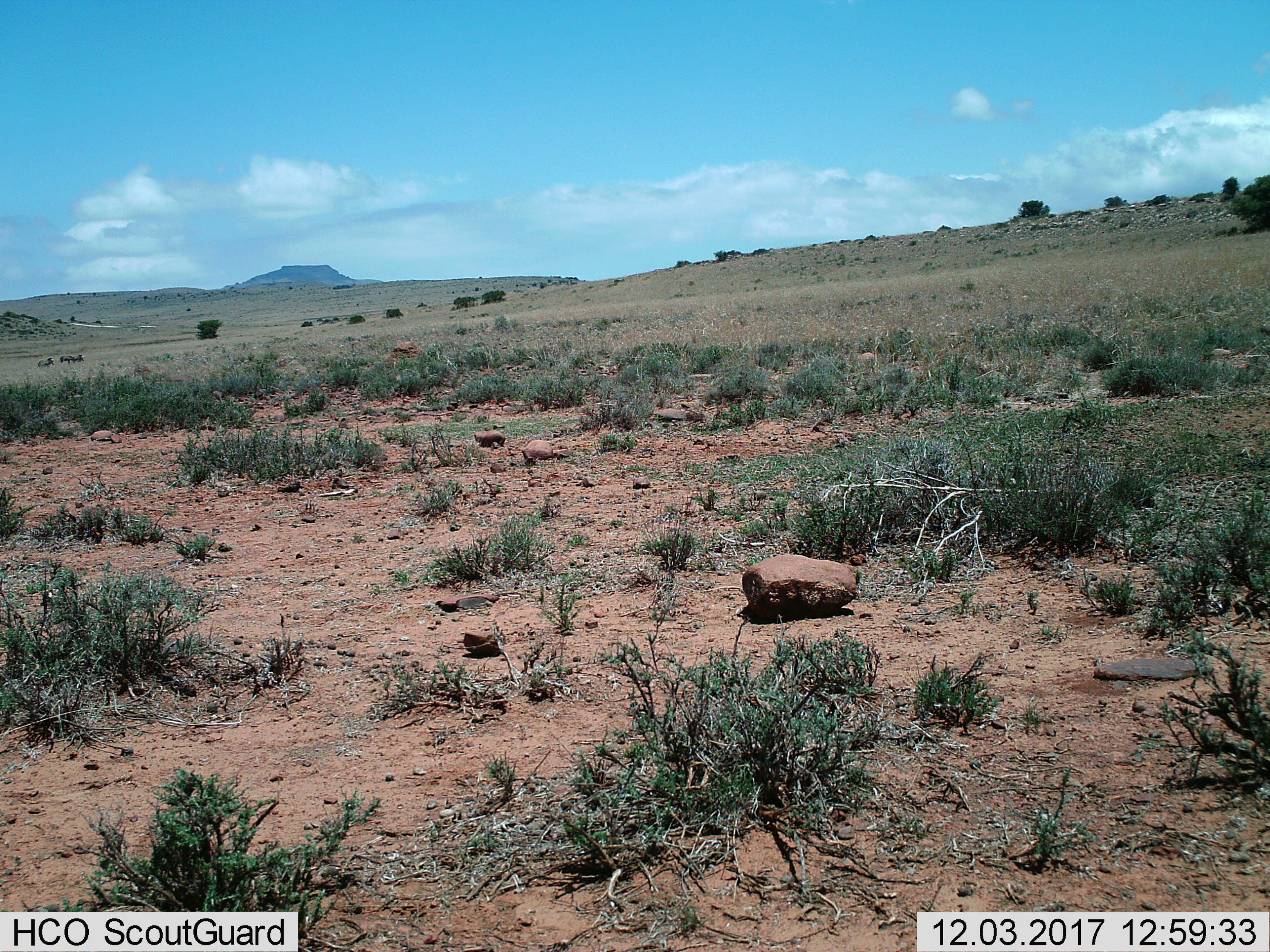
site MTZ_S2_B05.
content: unidentified animal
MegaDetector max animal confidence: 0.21